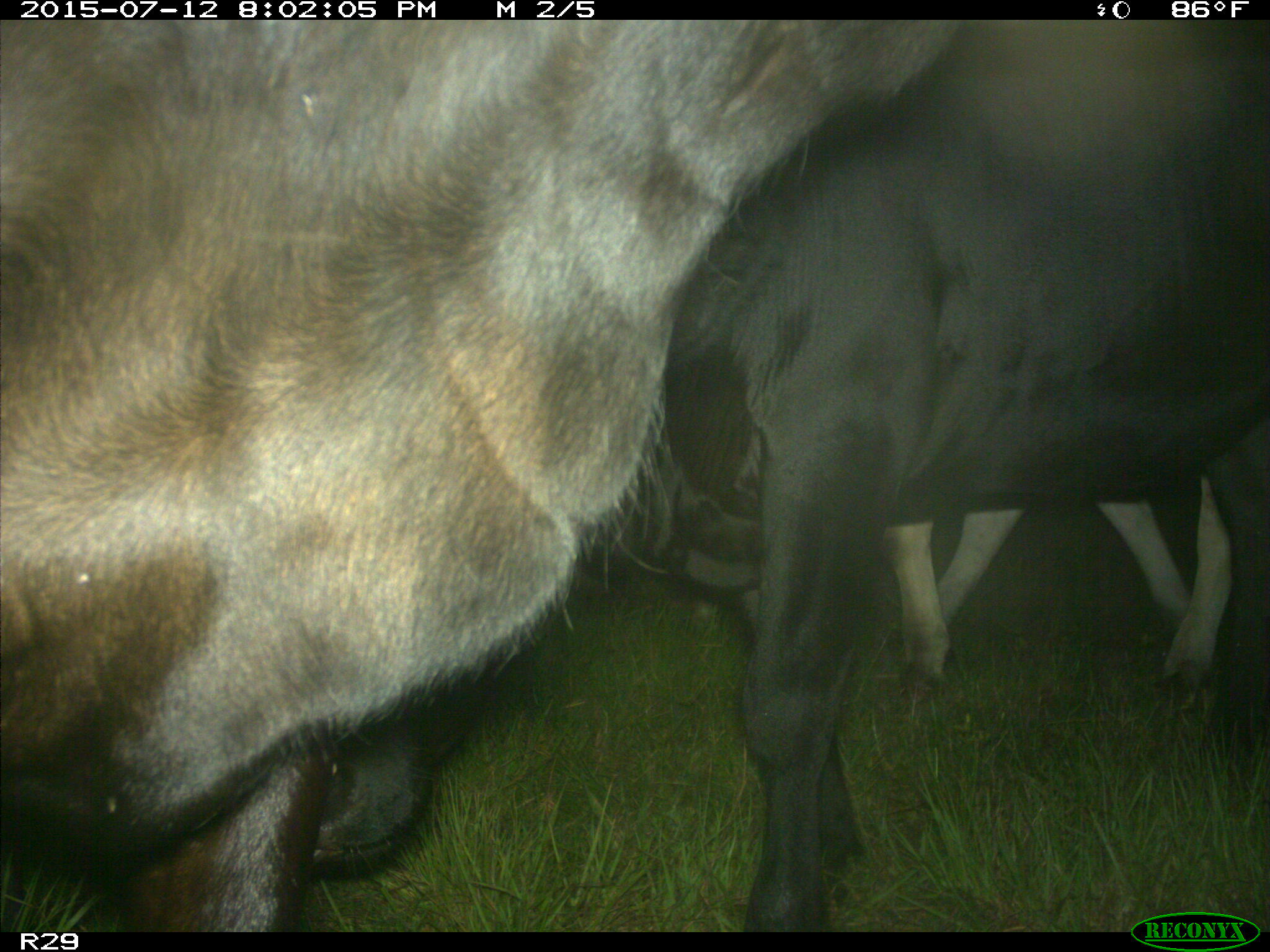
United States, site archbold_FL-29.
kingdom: Animalia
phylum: Chordata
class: Mammalia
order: Artiodactyla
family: Bovidae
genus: Bos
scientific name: Bos taurus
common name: domestic cow